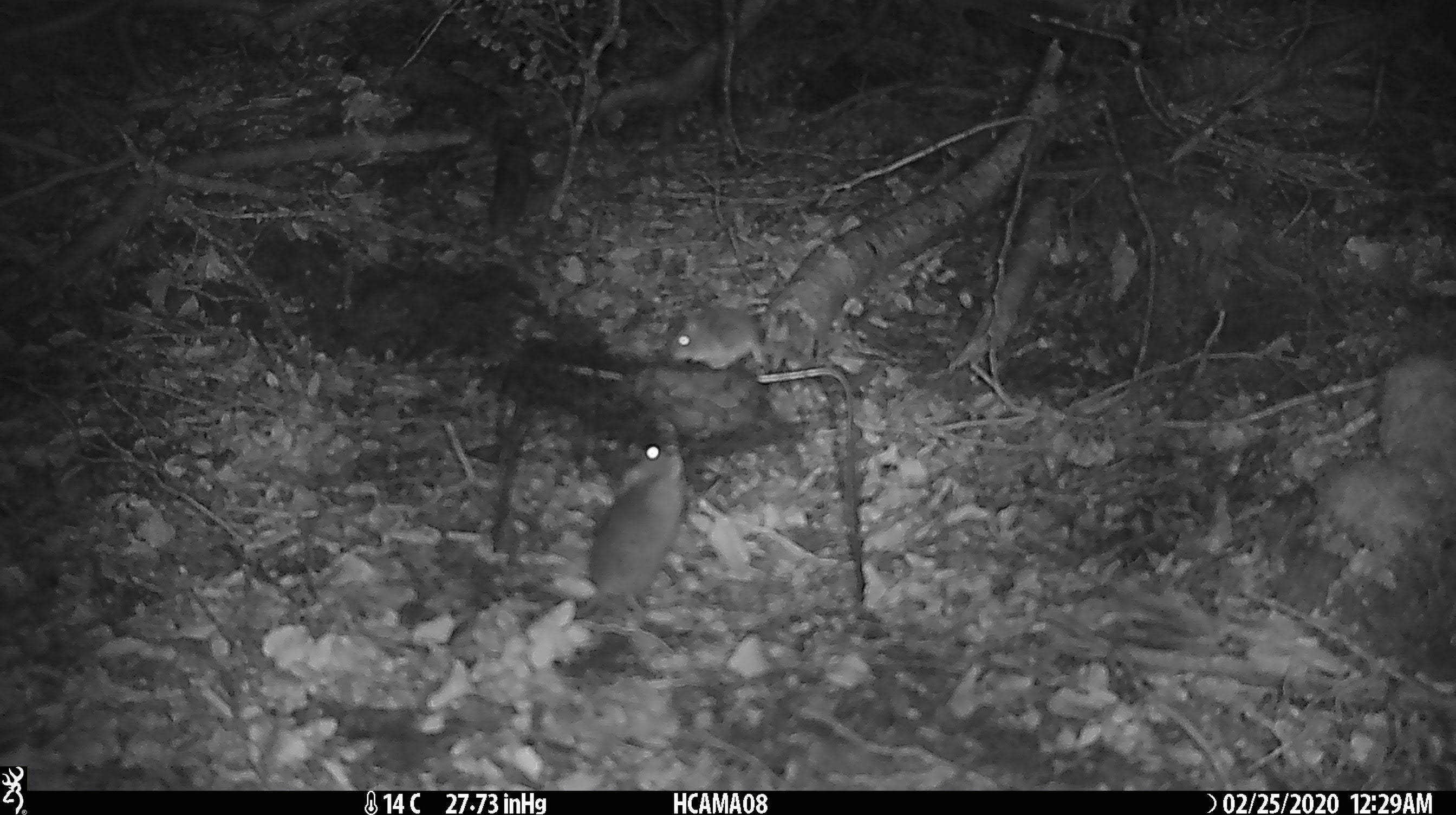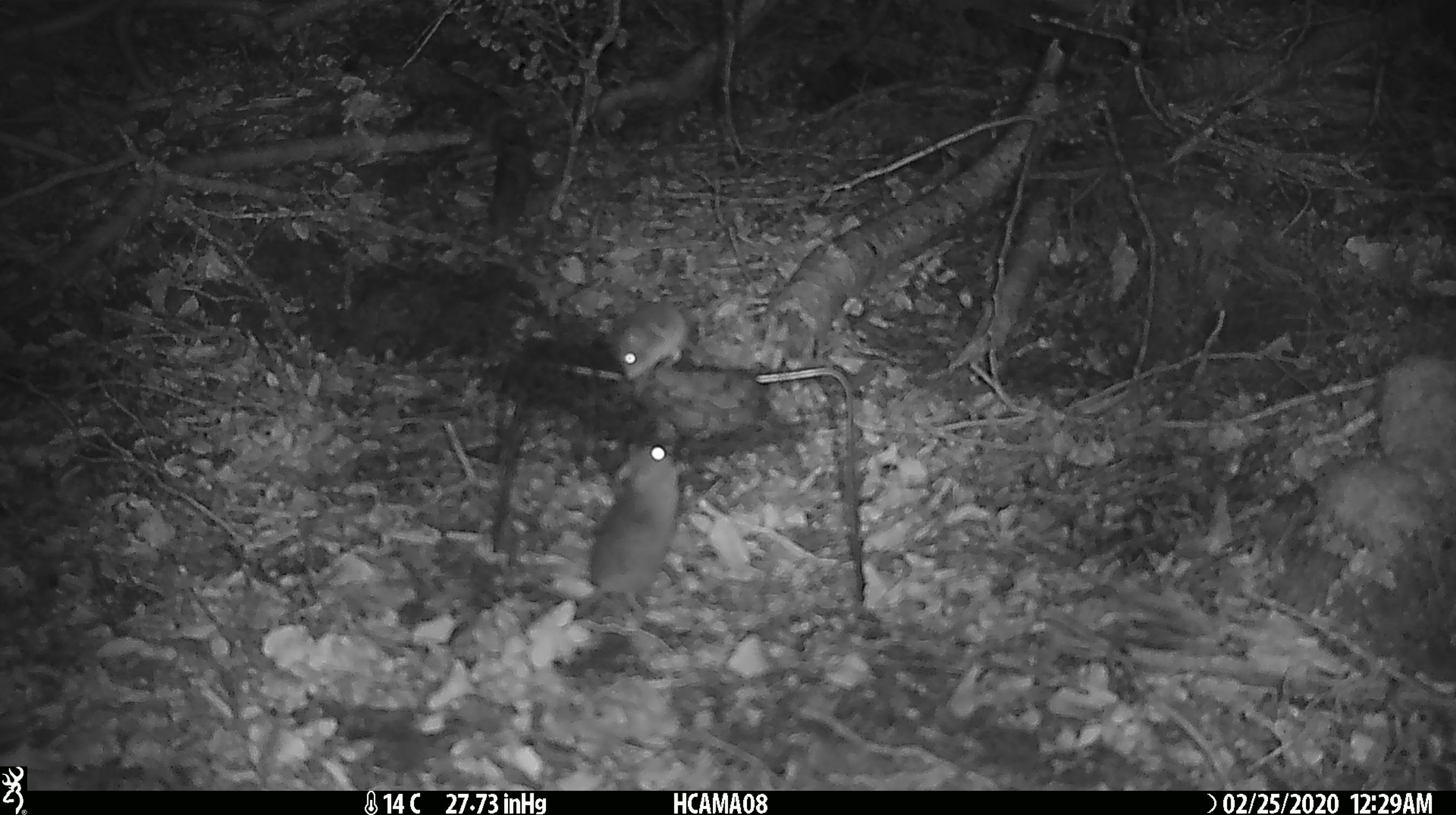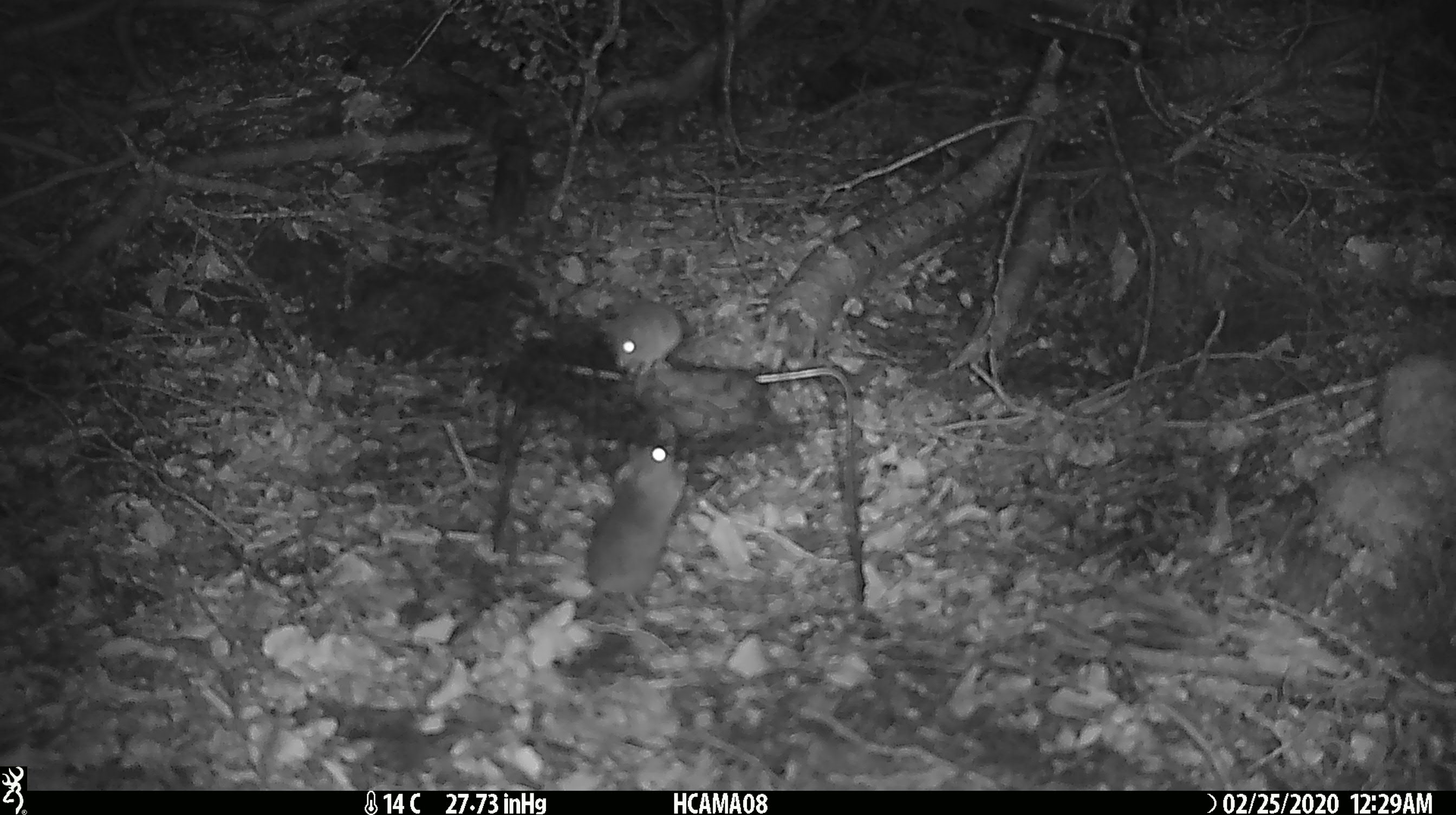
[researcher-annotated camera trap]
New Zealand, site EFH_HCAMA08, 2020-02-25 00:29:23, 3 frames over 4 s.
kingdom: Animalia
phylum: Chordata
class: Mammalia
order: Rodentia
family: Muridae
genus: Mus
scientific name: Mus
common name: mouse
Mouse (Mus).